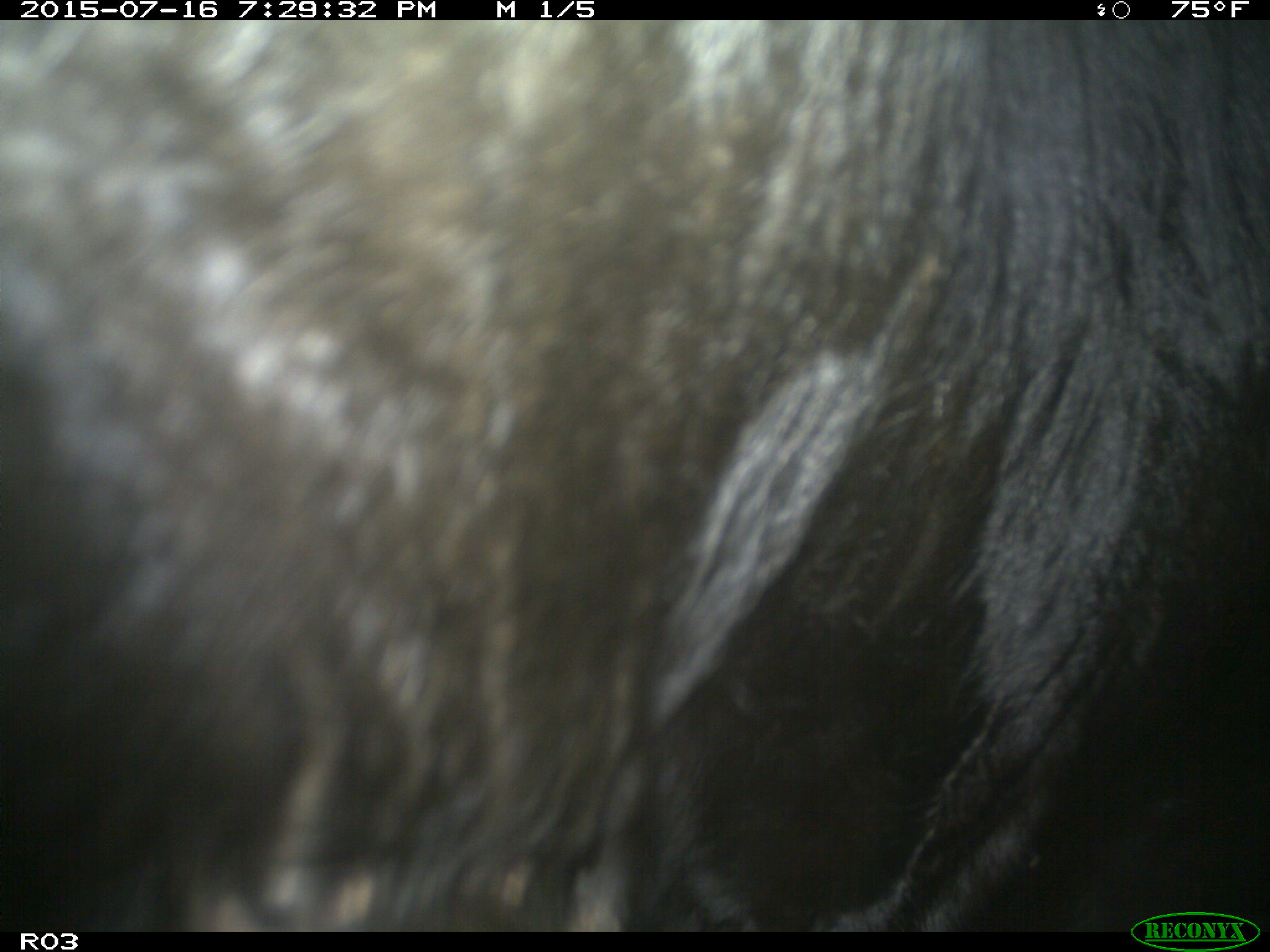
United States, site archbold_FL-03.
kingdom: Animalia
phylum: Chordata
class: Mammalia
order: Artiodactyla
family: Bovidae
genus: Bos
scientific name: Bos taurus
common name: domestic cow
Bos taurus (domestic cow).